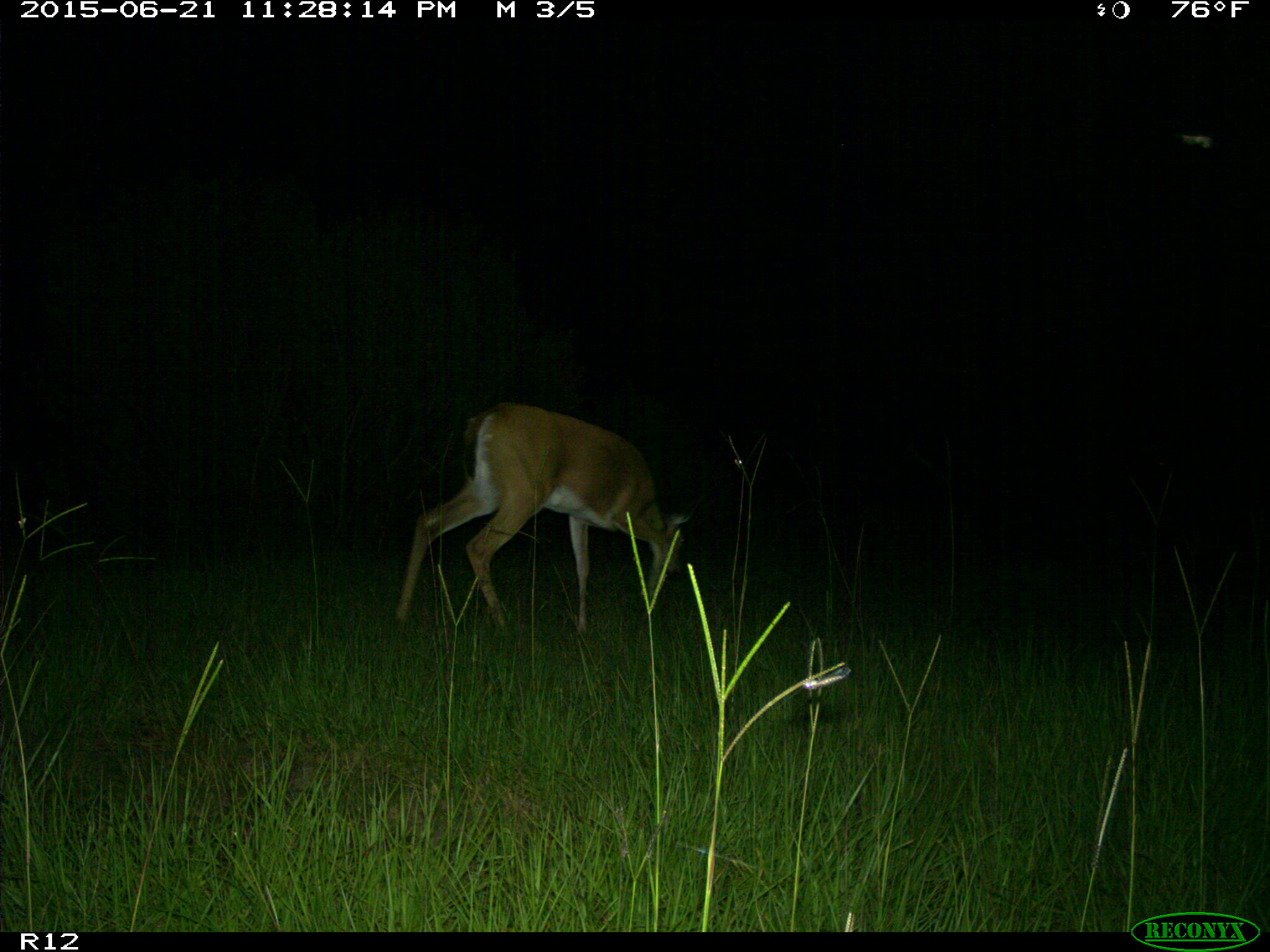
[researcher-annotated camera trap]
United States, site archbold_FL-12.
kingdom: Animalia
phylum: Chordata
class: Mammalia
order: Artiodactyla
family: Cervidae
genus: Odocoileus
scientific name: Odocoileus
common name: deer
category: unidentified deer